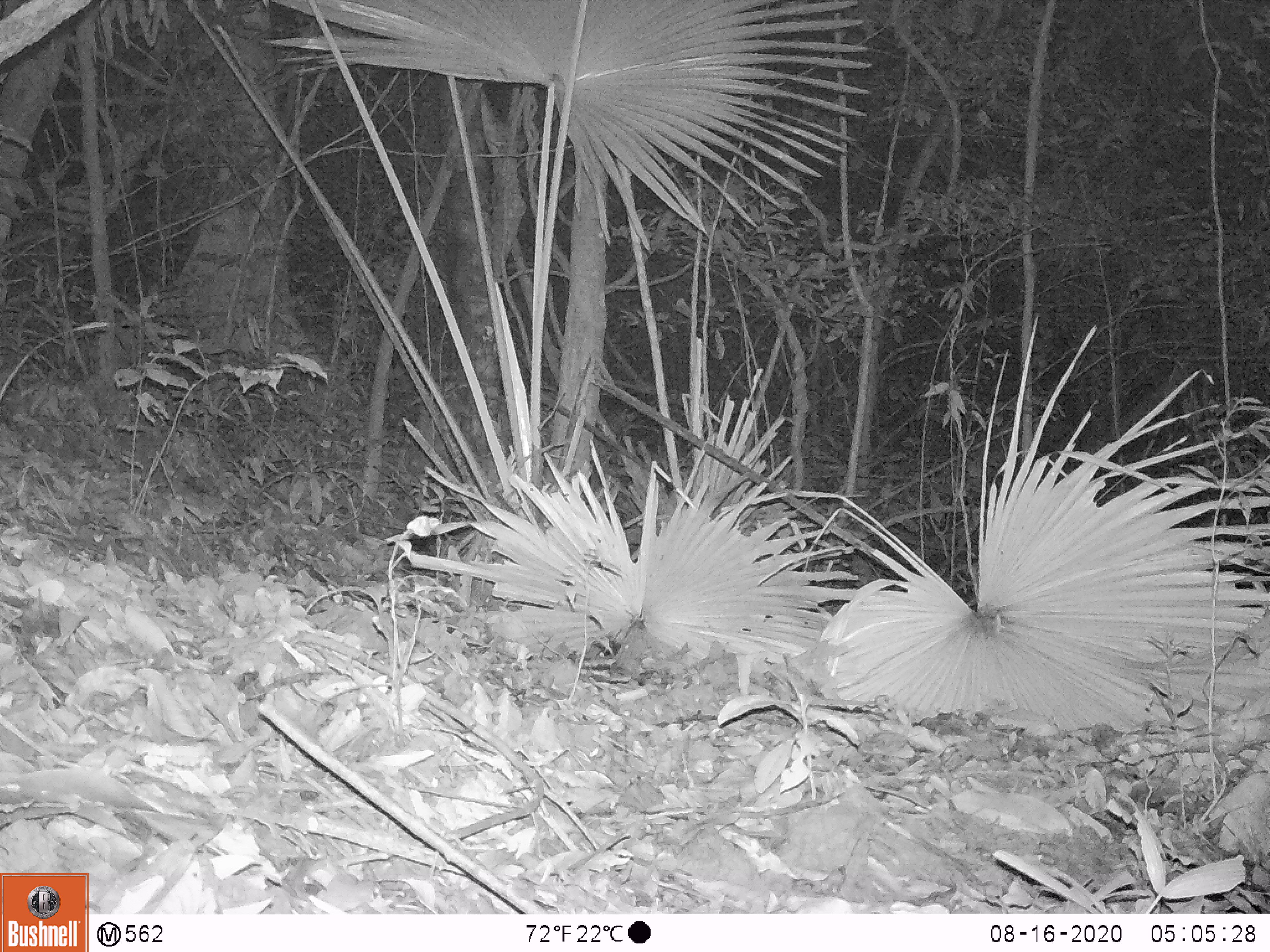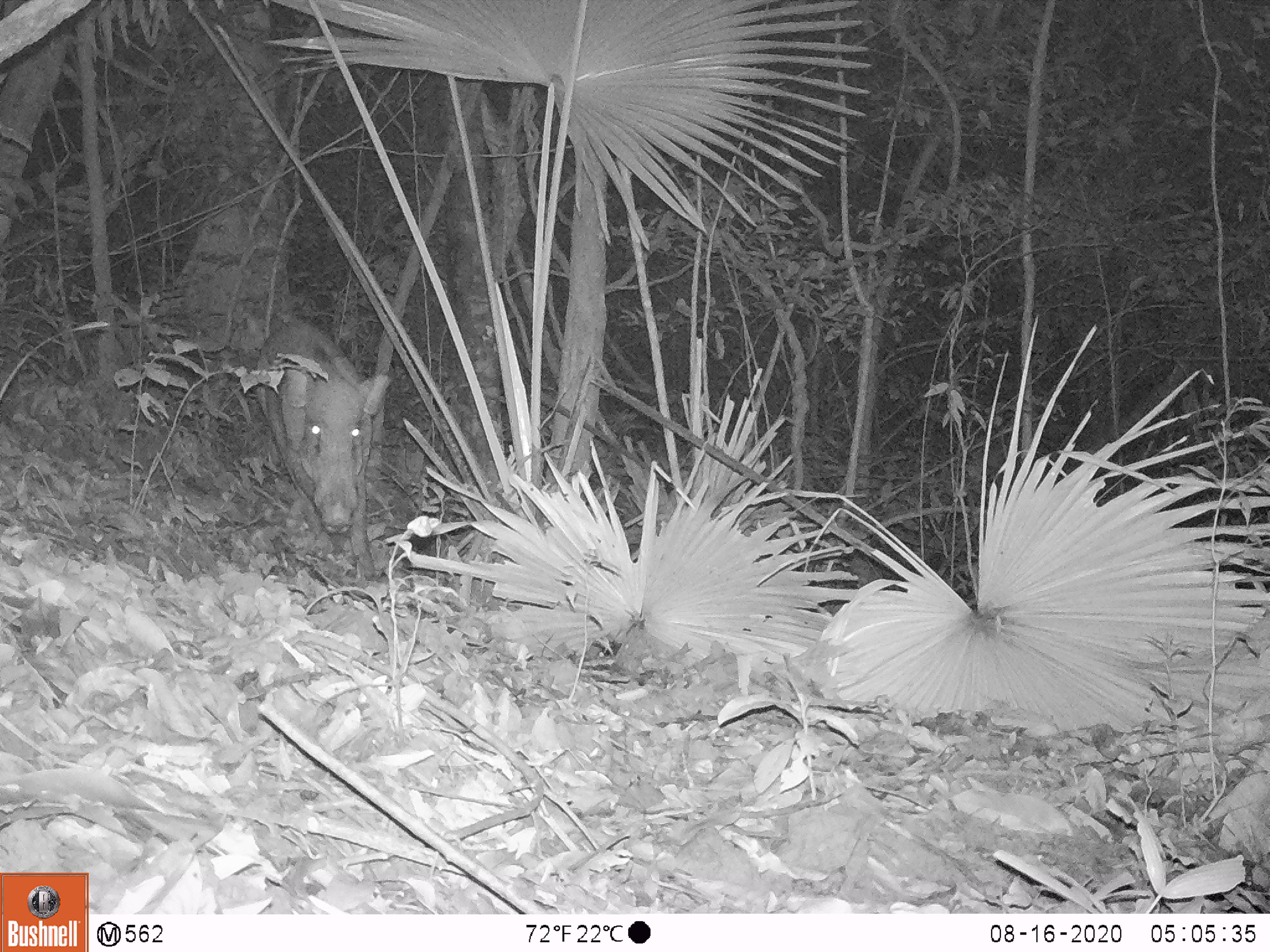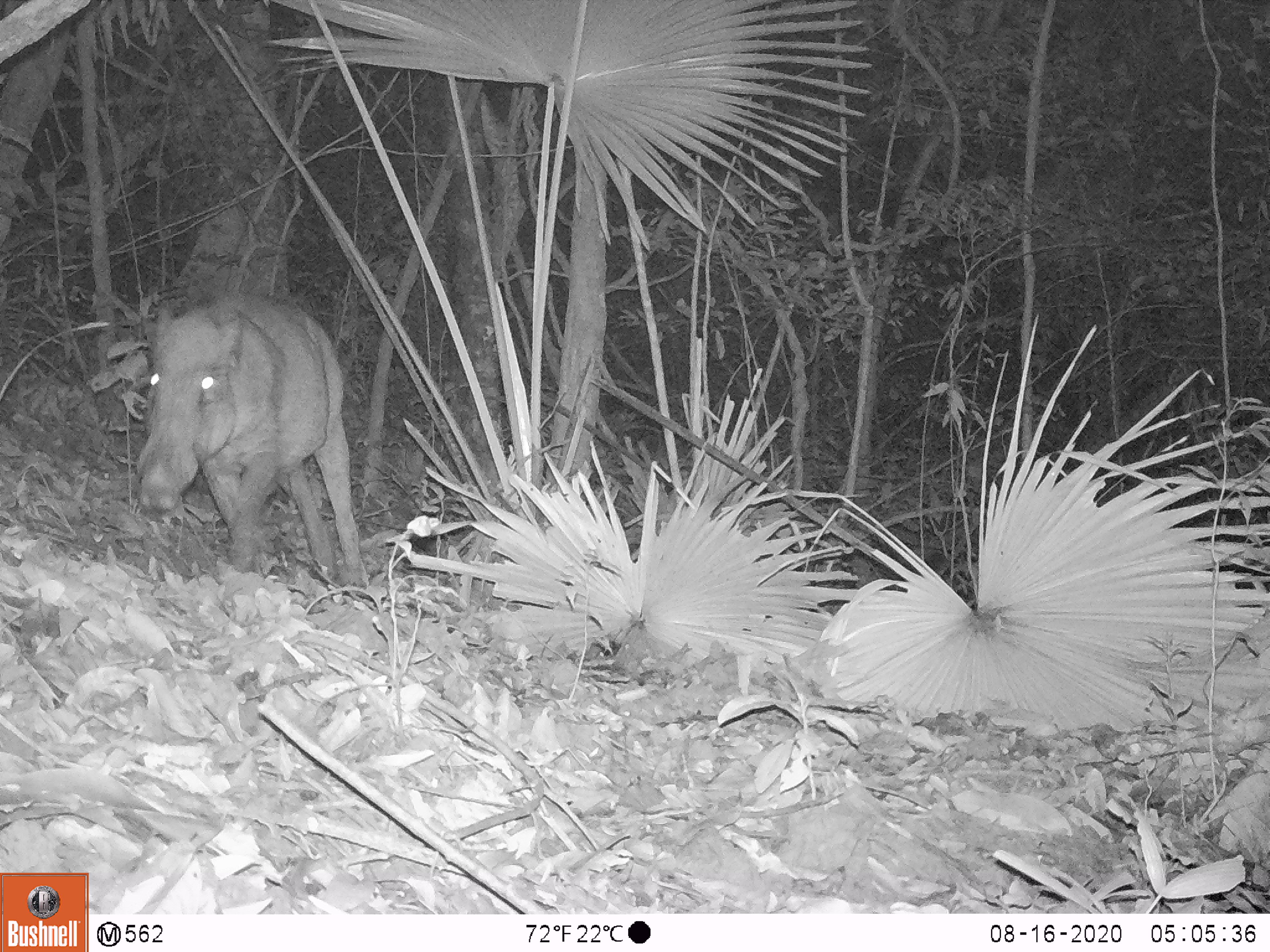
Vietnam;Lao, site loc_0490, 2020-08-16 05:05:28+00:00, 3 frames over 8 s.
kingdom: Animalia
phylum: Chordata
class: Mammalia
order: Artiodactyla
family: Suidae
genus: Sus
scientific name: Sus scrofa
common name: eurasian wild pig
Eurasian wild pig (Sus scrofa). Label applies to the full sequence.